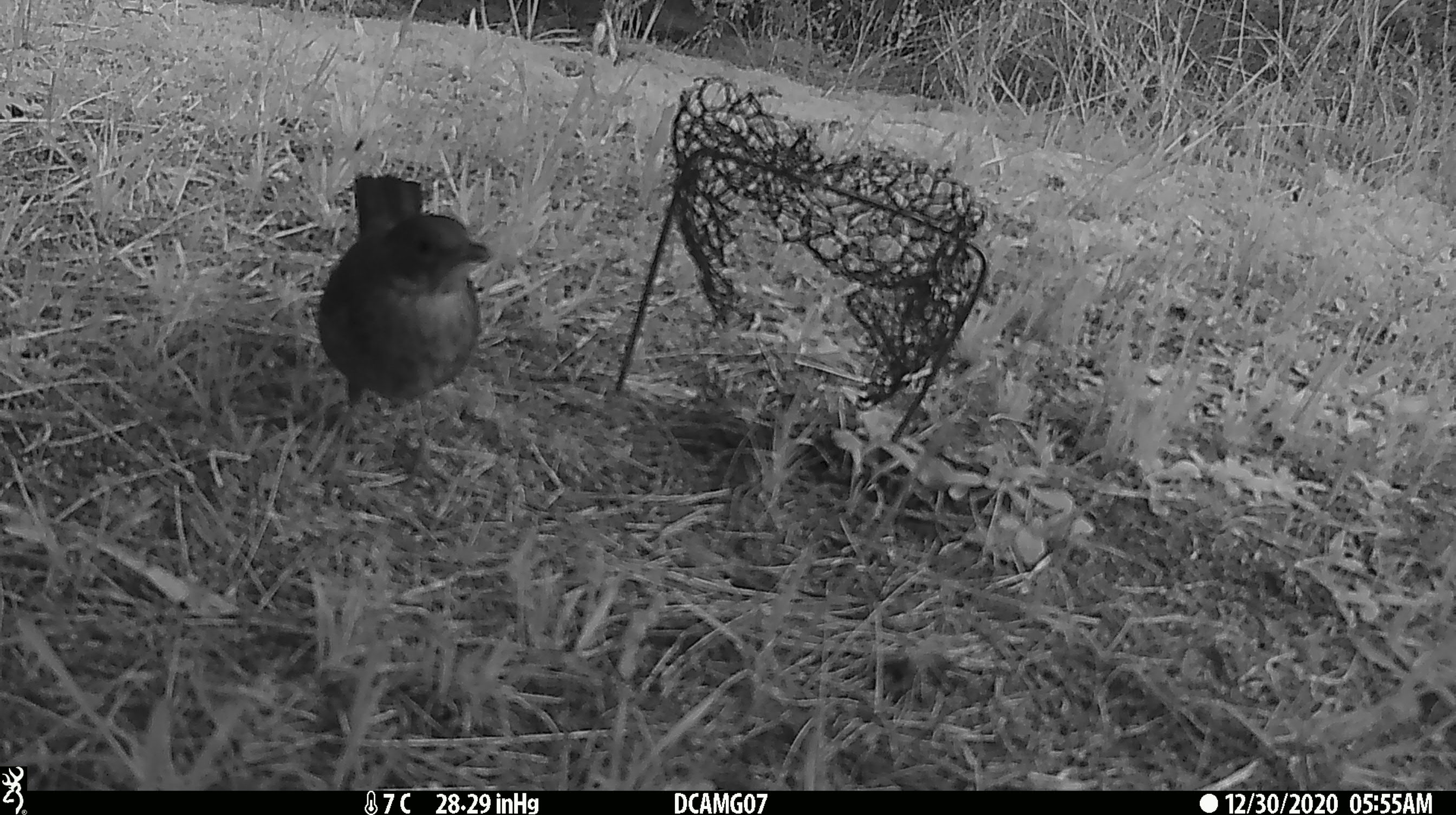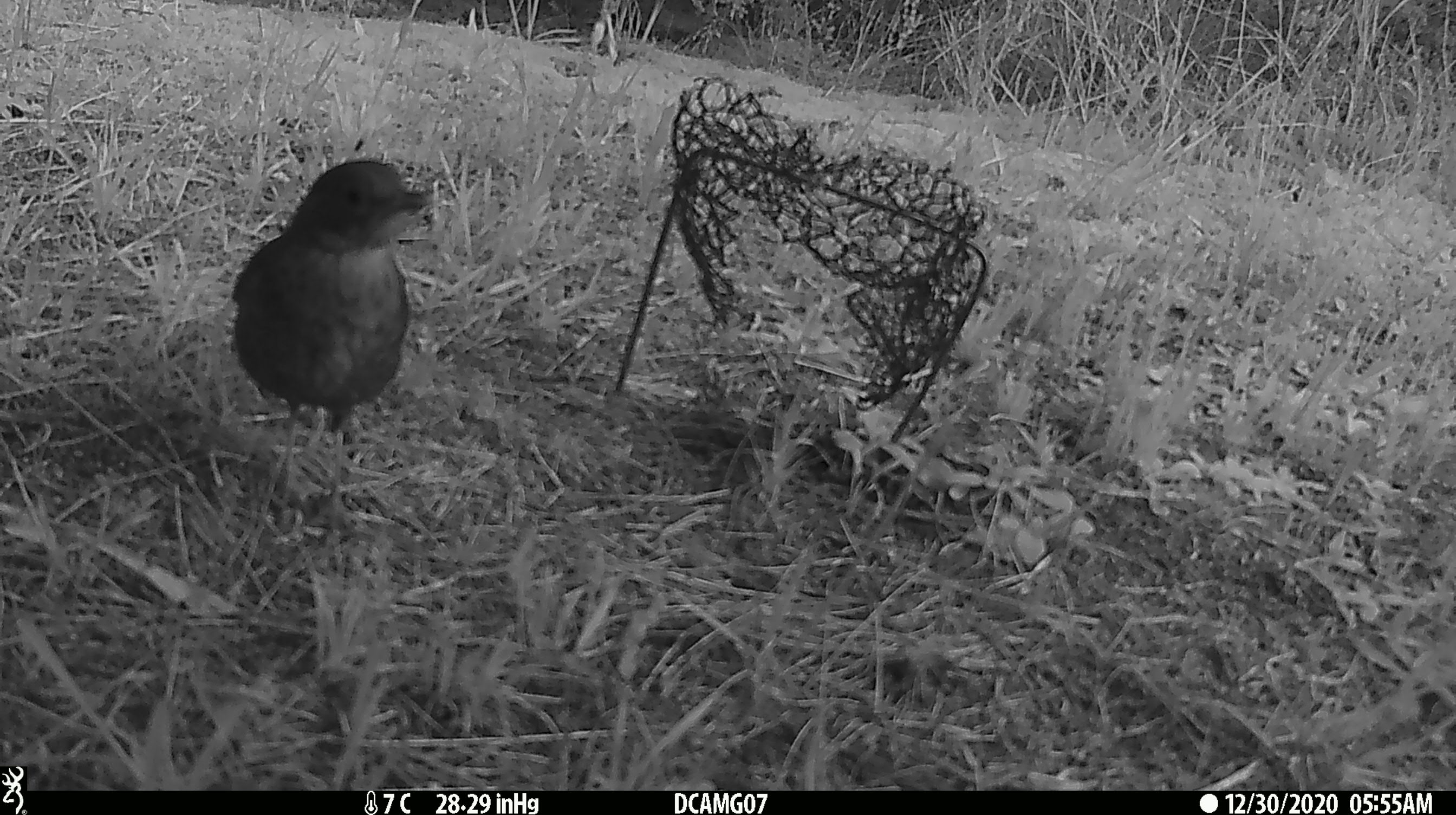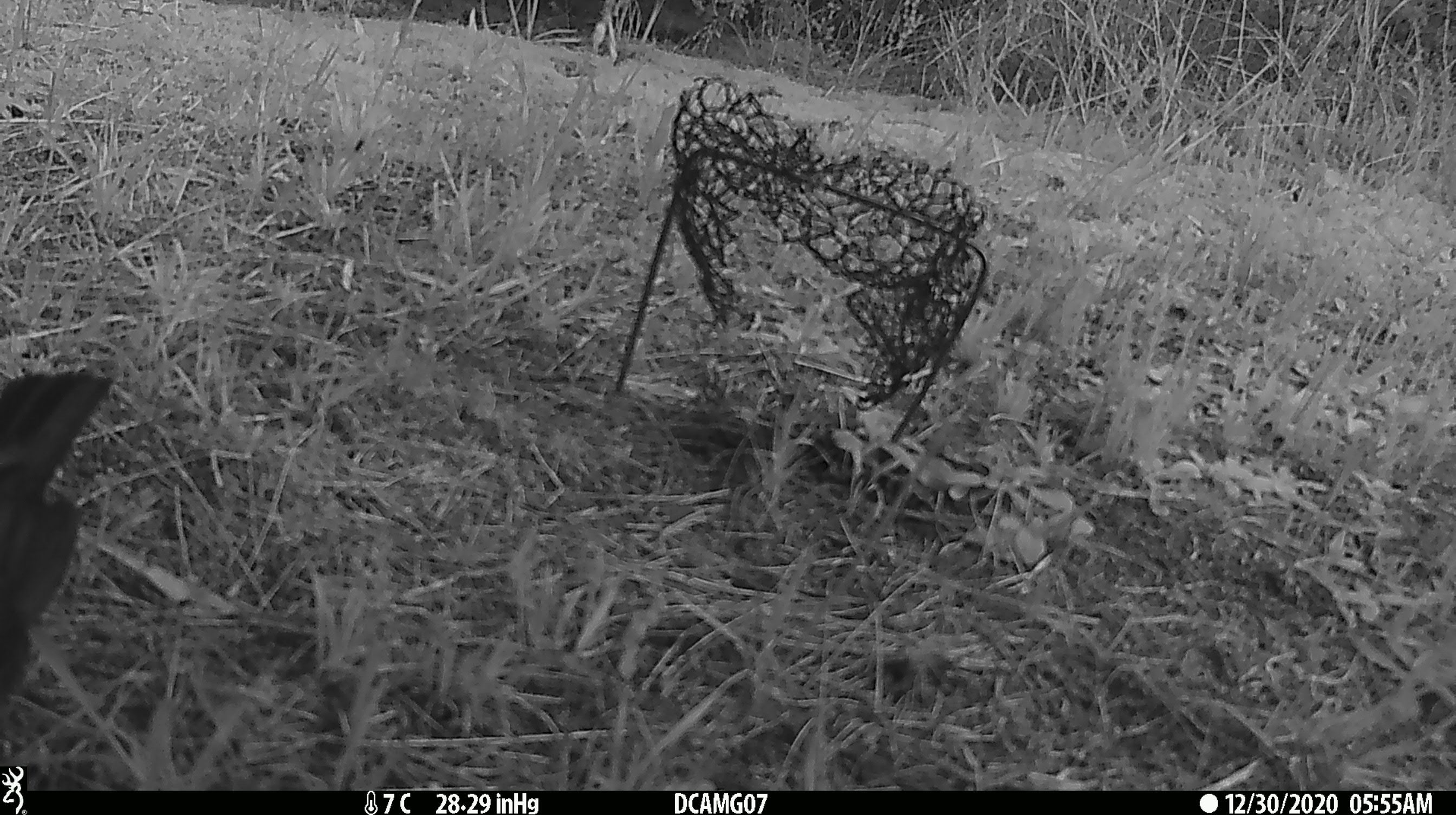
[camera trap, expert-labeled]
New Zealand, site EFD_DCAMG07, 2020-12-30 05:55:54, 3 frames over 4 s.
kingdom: Animalia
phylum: Chordata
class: Aves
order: Passeriformes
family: Turdidae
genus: Turdus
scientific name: Turdus philomelos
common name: song thrush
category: thrush